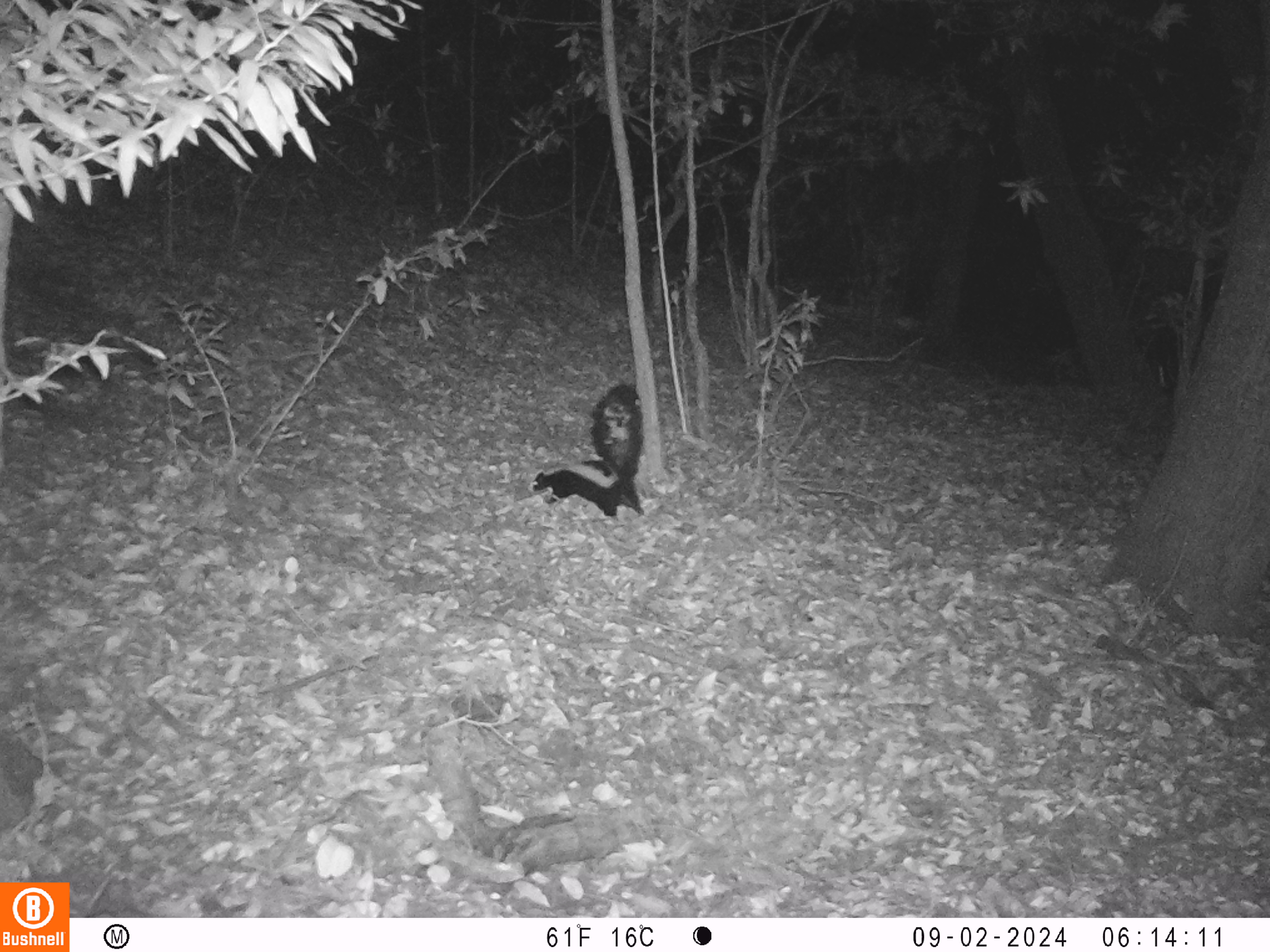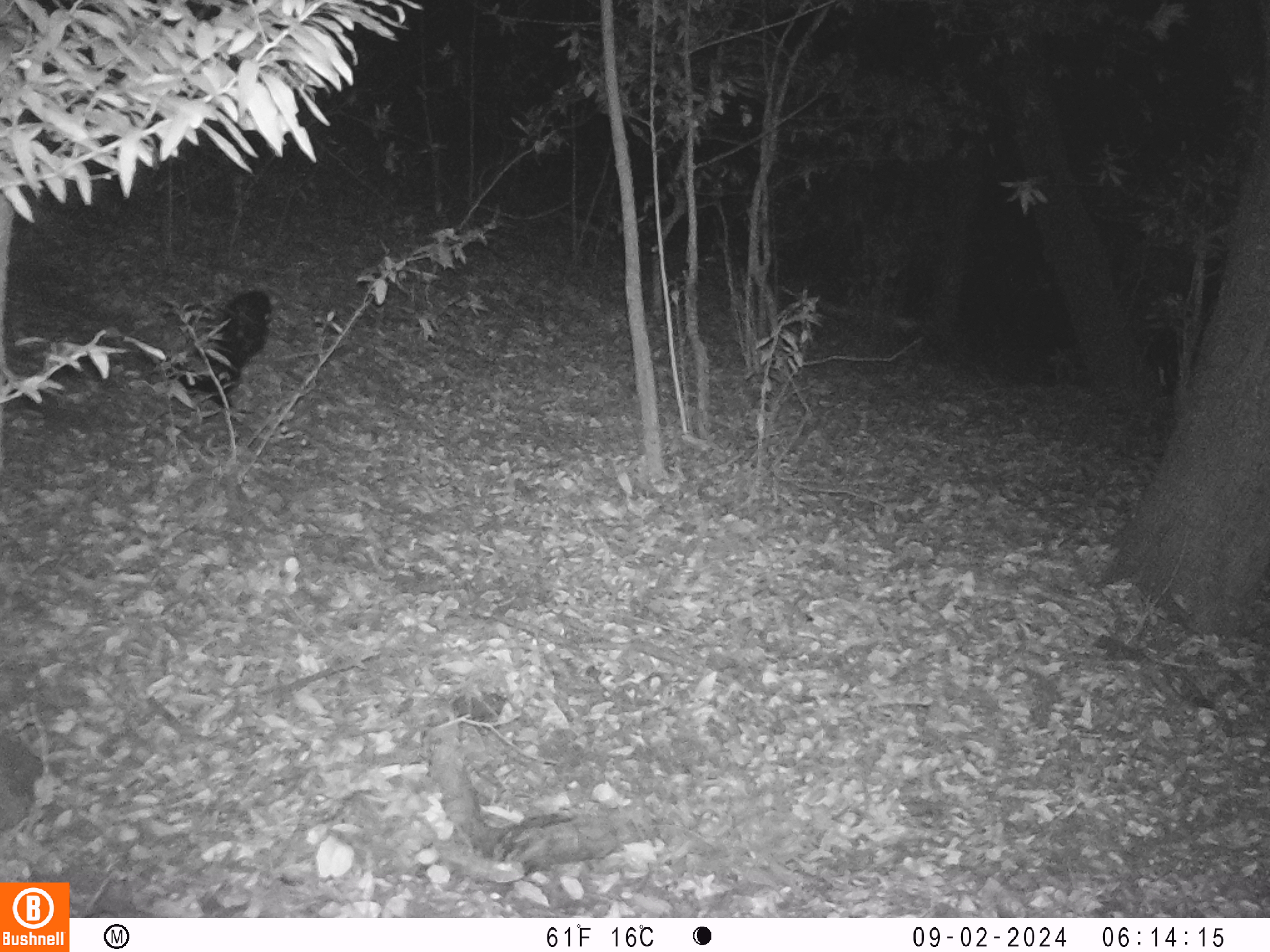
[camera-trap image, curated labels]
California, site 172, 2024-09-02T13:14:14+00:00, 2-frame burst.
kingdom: Animalia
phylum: Chordata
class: Mammalia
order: Carnivora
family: Mephitidae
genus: Mephitis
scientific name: Mephitis mephitis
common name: striped skunk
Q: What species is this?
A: Striped skunk (Mephitis mephitis).